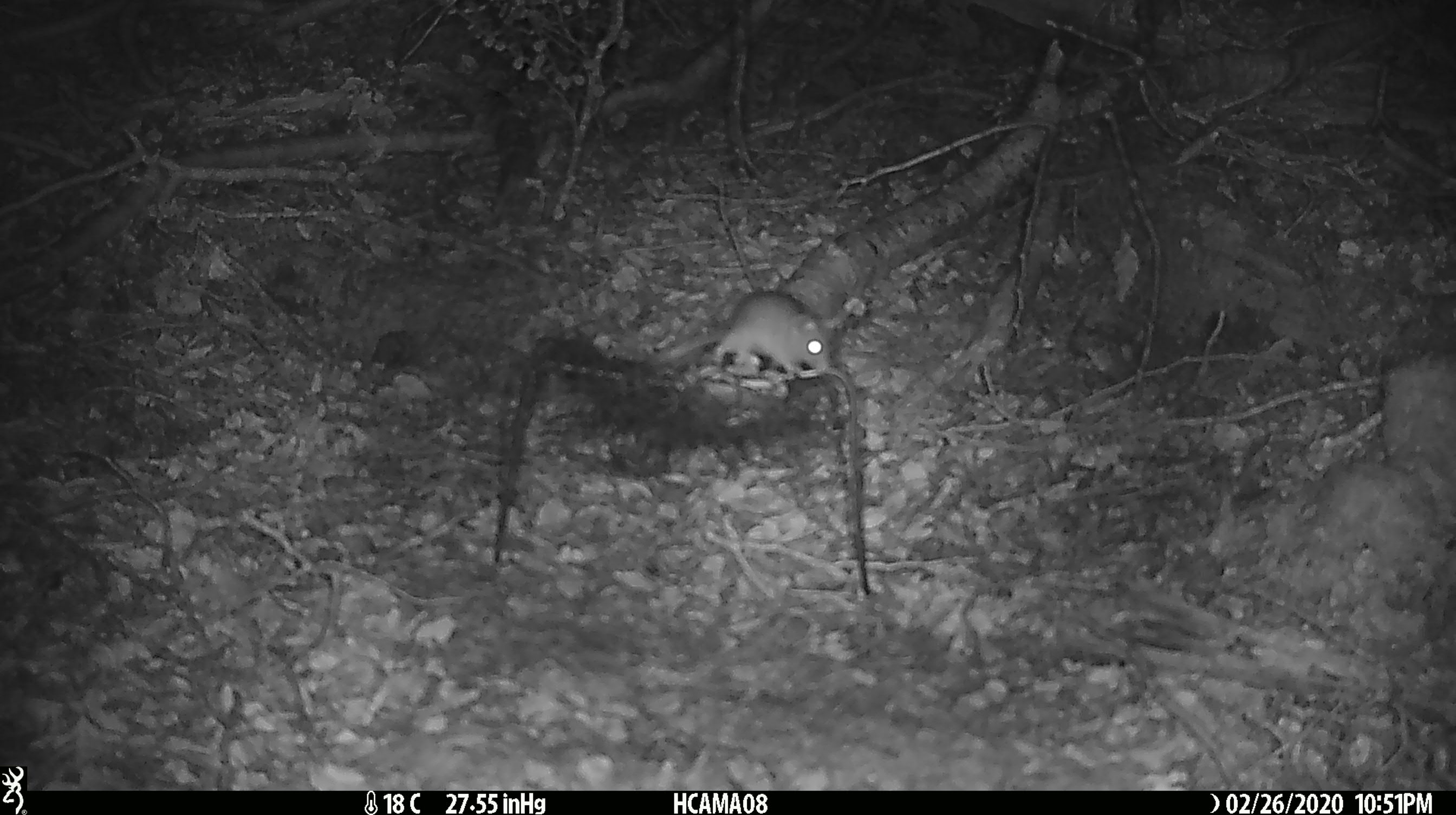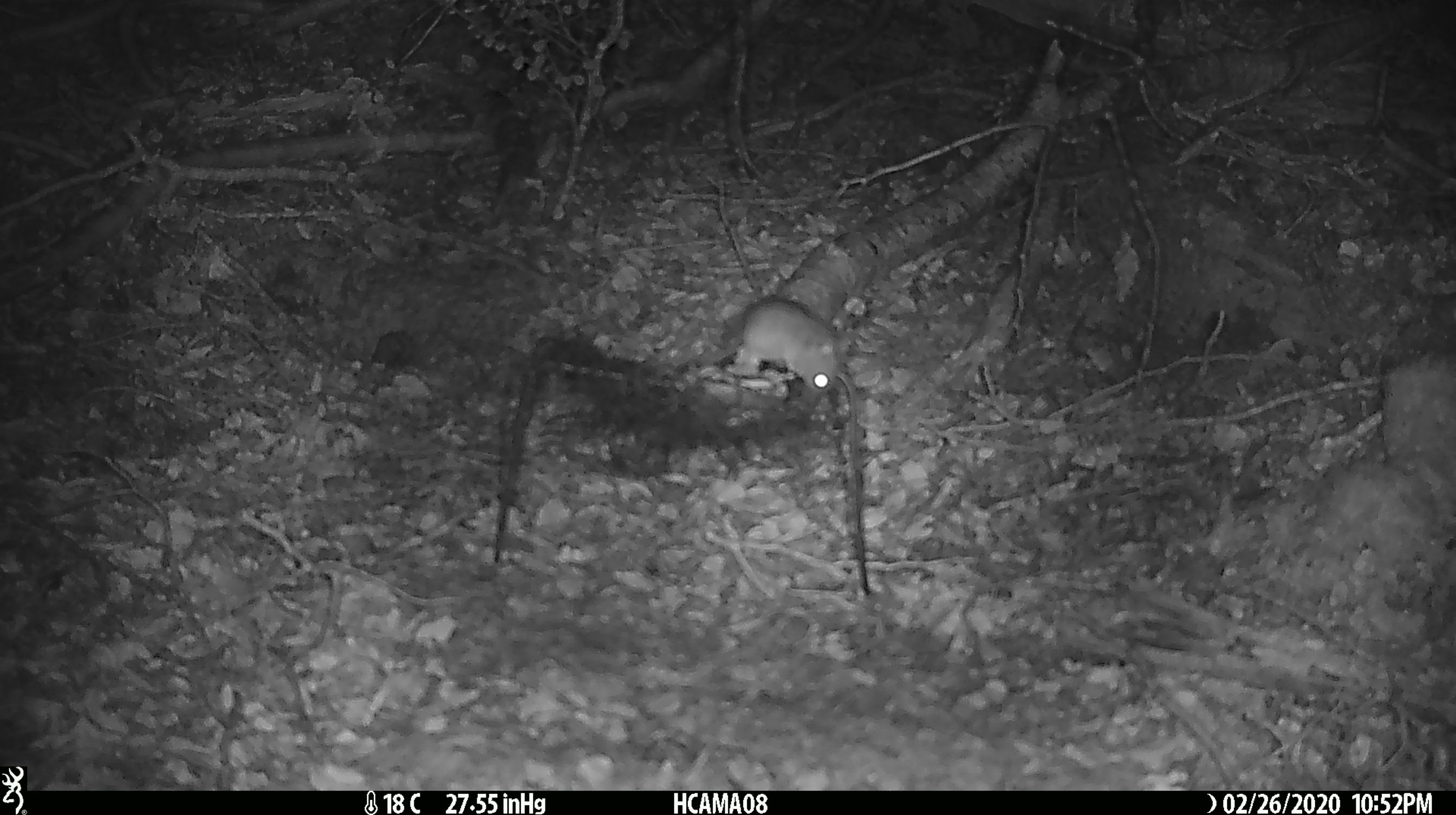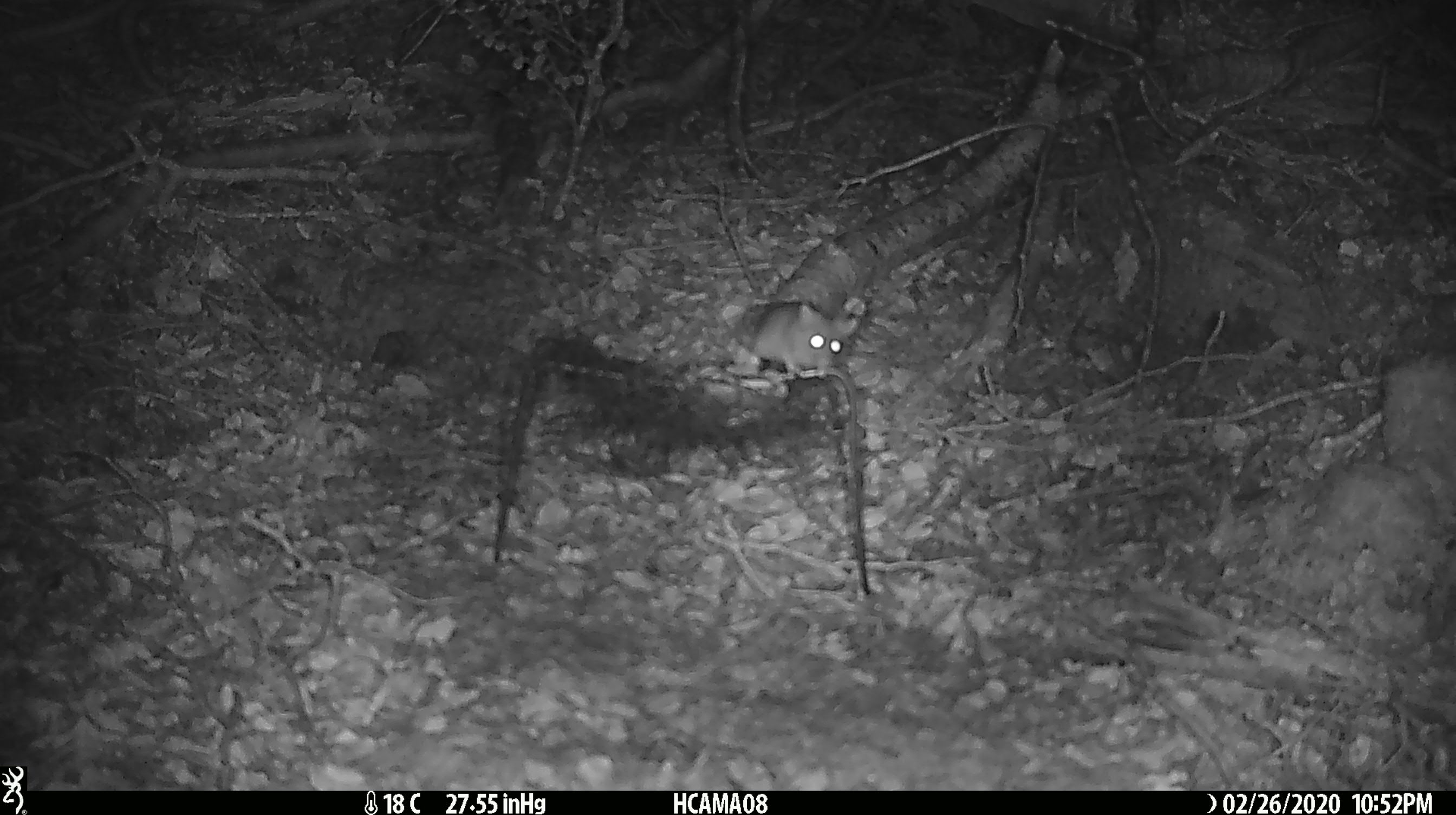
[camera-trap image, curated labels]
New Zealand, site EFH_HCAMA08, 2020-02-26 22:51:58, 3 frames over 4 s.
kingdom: Animalia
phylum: Chordata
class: Mammalia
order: Rodentia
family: Muridae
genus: Mus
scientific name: Mus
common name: mouse